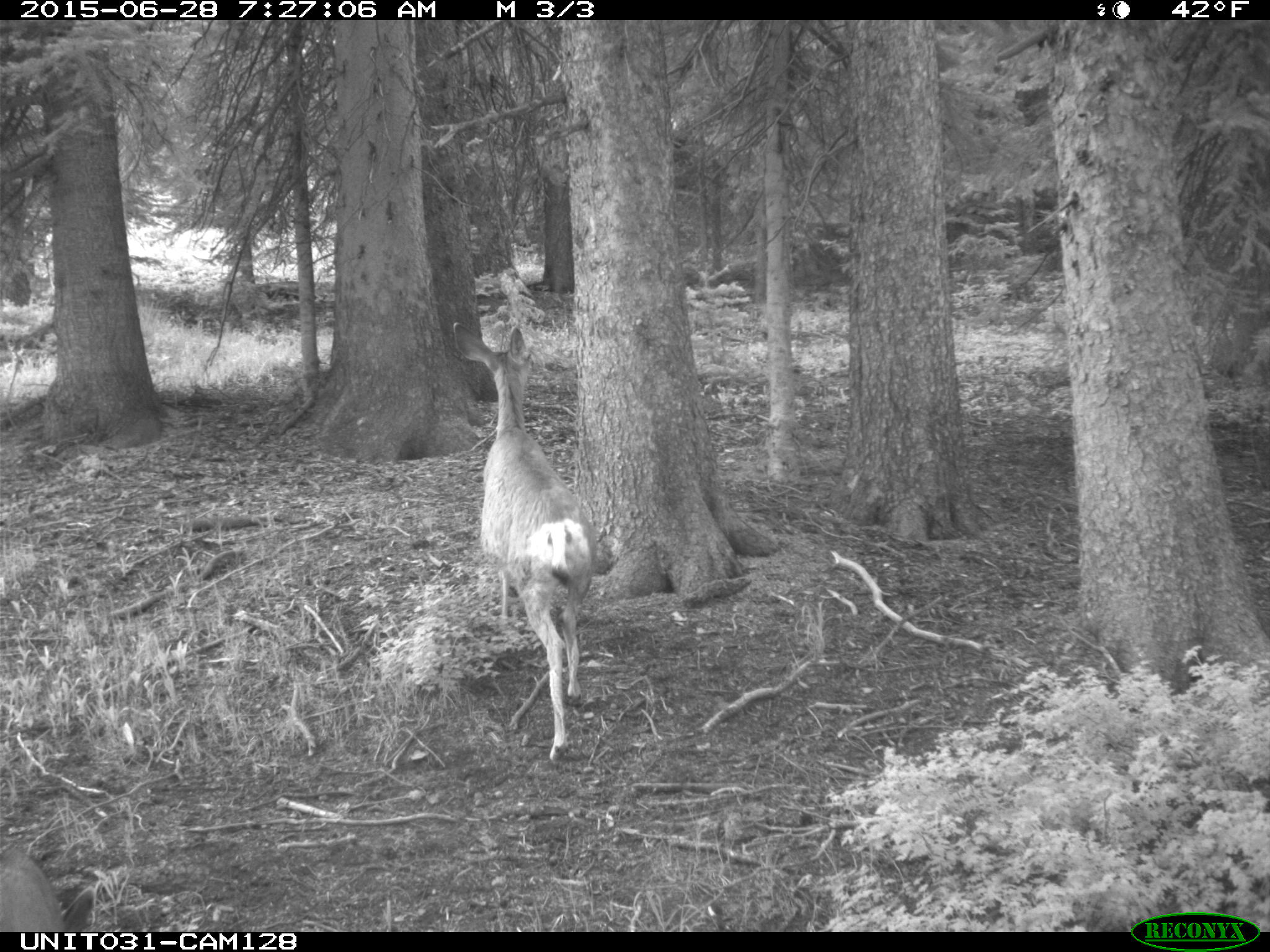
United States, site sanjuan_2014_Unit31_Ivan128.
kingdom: Animalia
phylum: Chordata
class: Mammalia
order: Artiodactyla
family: Cervidae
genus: Odocoileus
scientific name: Odocoileus hemionus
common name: mule deer